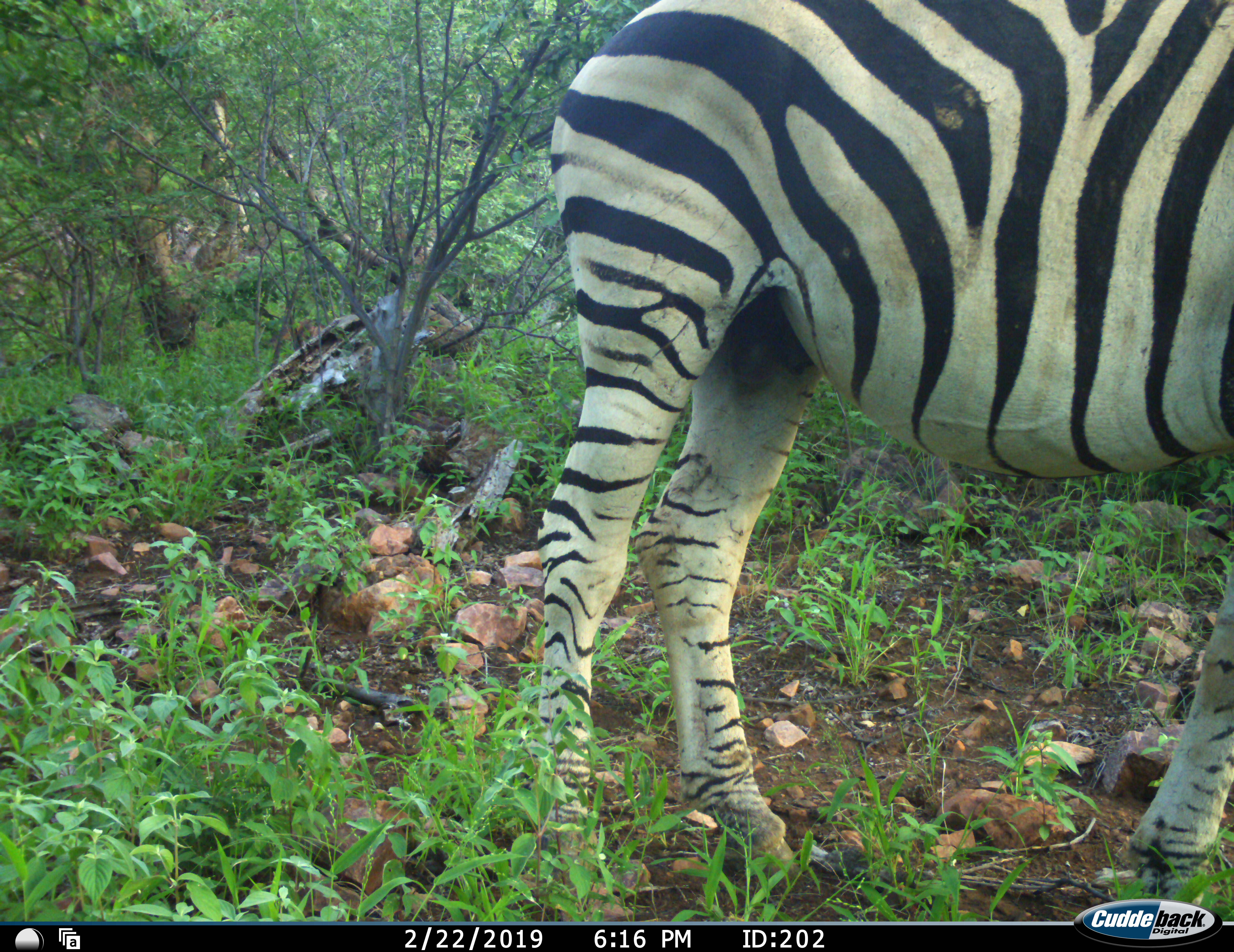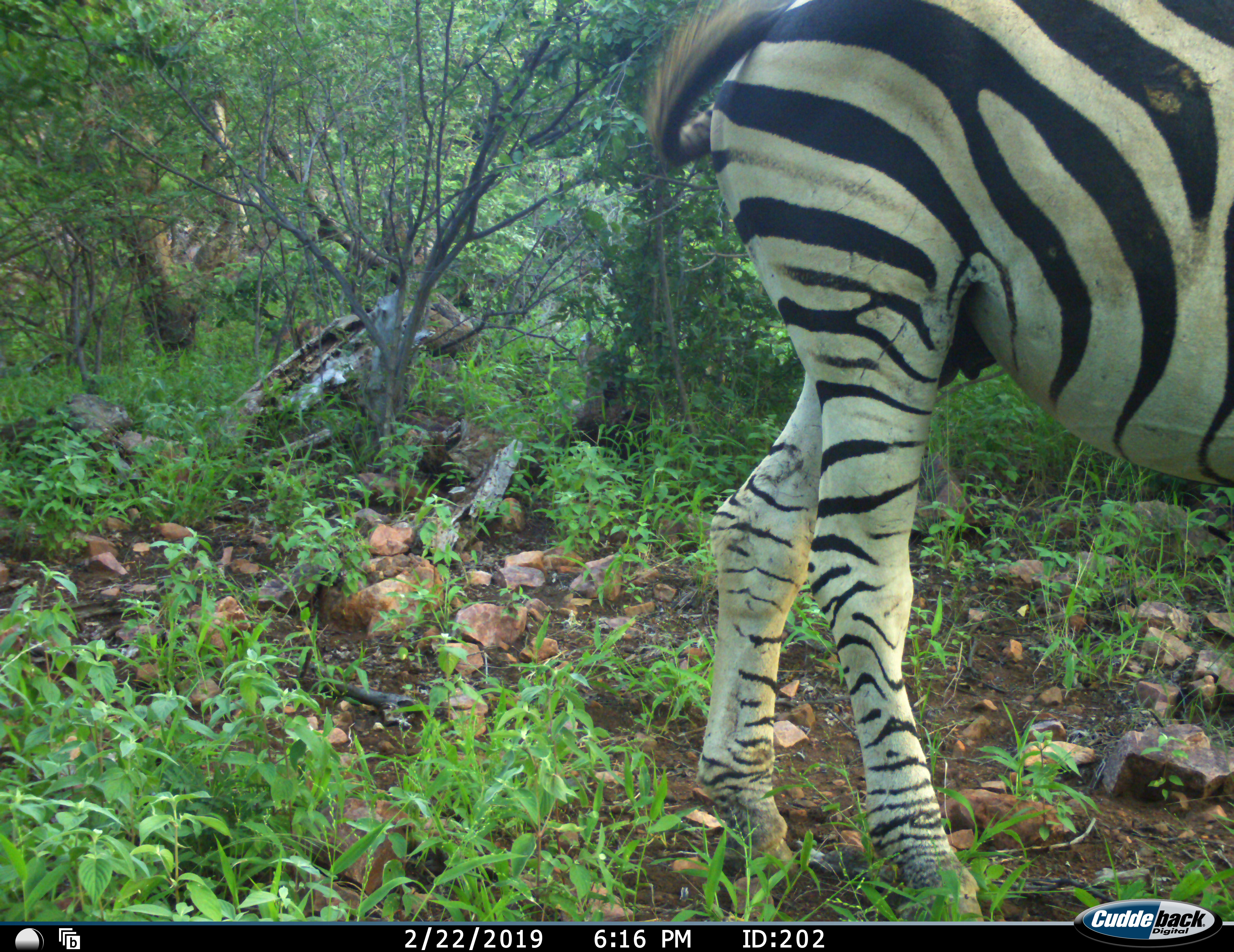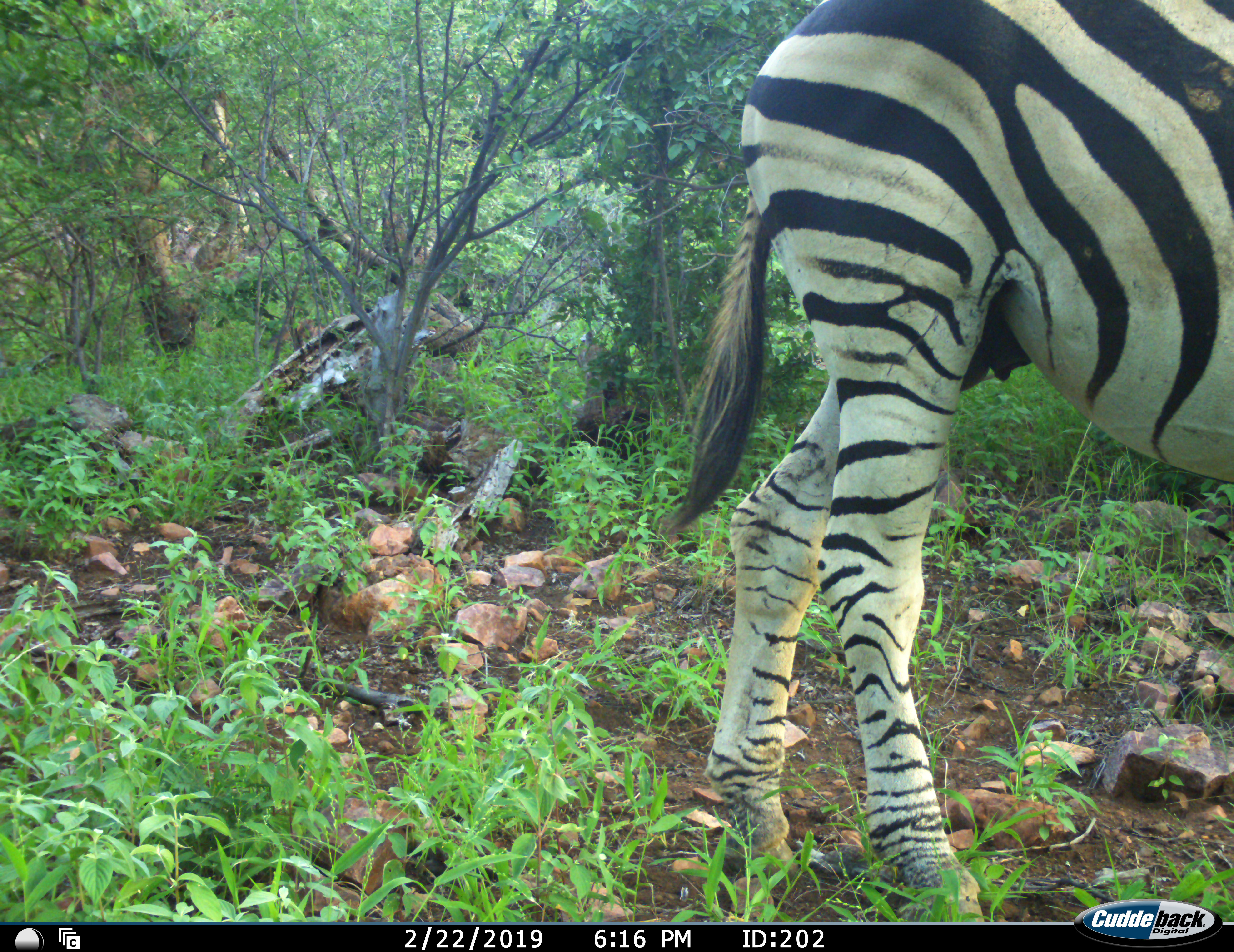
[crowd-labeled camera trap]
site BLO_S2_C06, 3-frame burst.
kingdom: Animalia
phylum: Chordata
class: Mammalia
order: Perissodactyla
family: Equidae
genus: Equus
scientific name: Equus quagga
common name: plains zebra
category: zebraplains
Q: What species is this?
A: Zebraplains (plains zebra) (Equus quagga).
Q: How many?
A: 1.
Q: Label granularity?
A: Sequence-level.